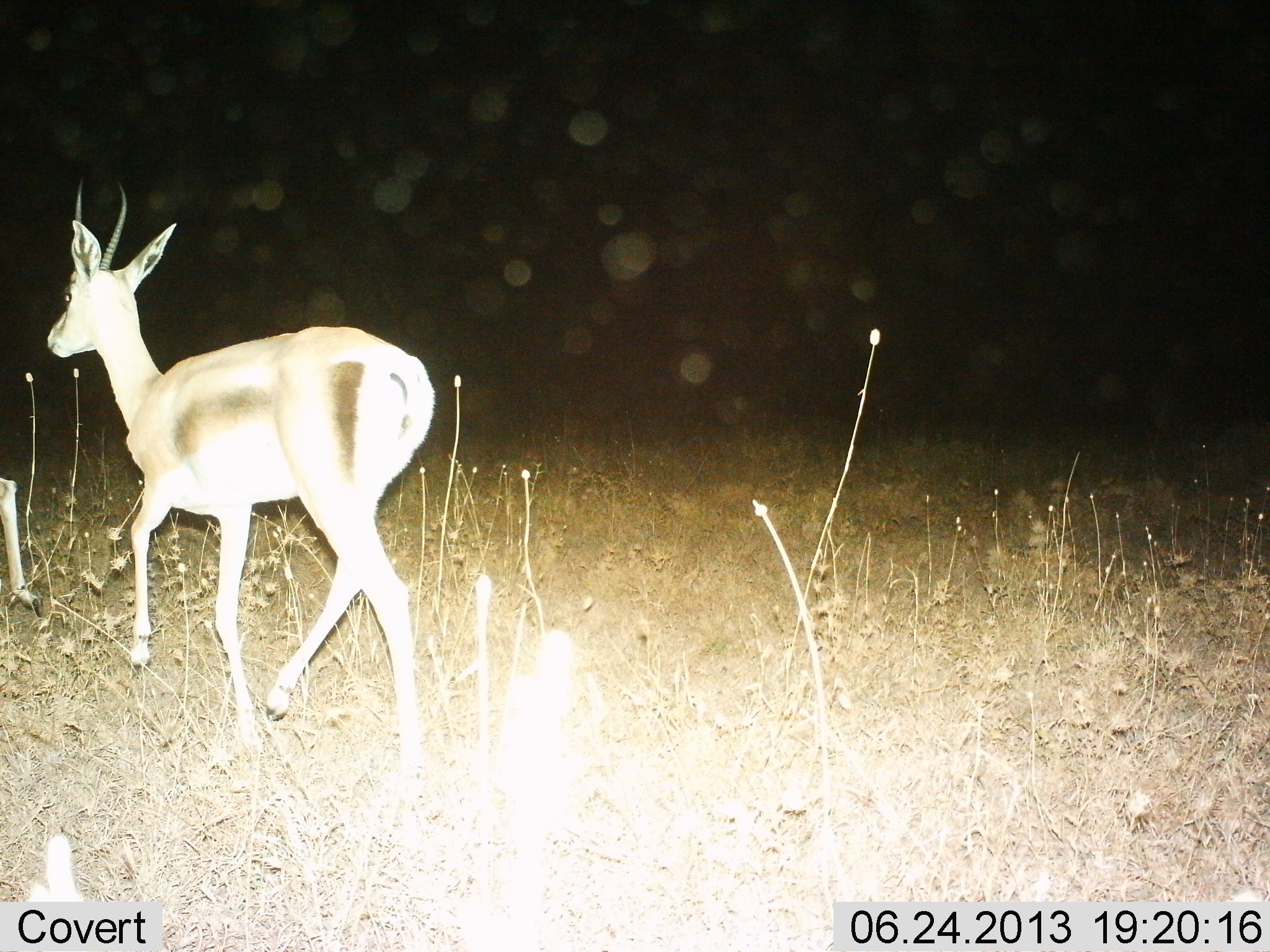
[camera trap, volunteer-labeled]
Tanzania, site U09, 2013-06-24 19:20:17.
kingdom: Animalia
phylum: Chordata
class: Mammalia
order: Artiodactyla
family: Bovidae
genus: Eudorcas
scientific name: Eudorcas thomsonii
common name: thomson's gazelle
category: gazellethomsons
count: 2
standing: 20%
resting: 0%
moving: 80%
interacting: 0%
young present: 0%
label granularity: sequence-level